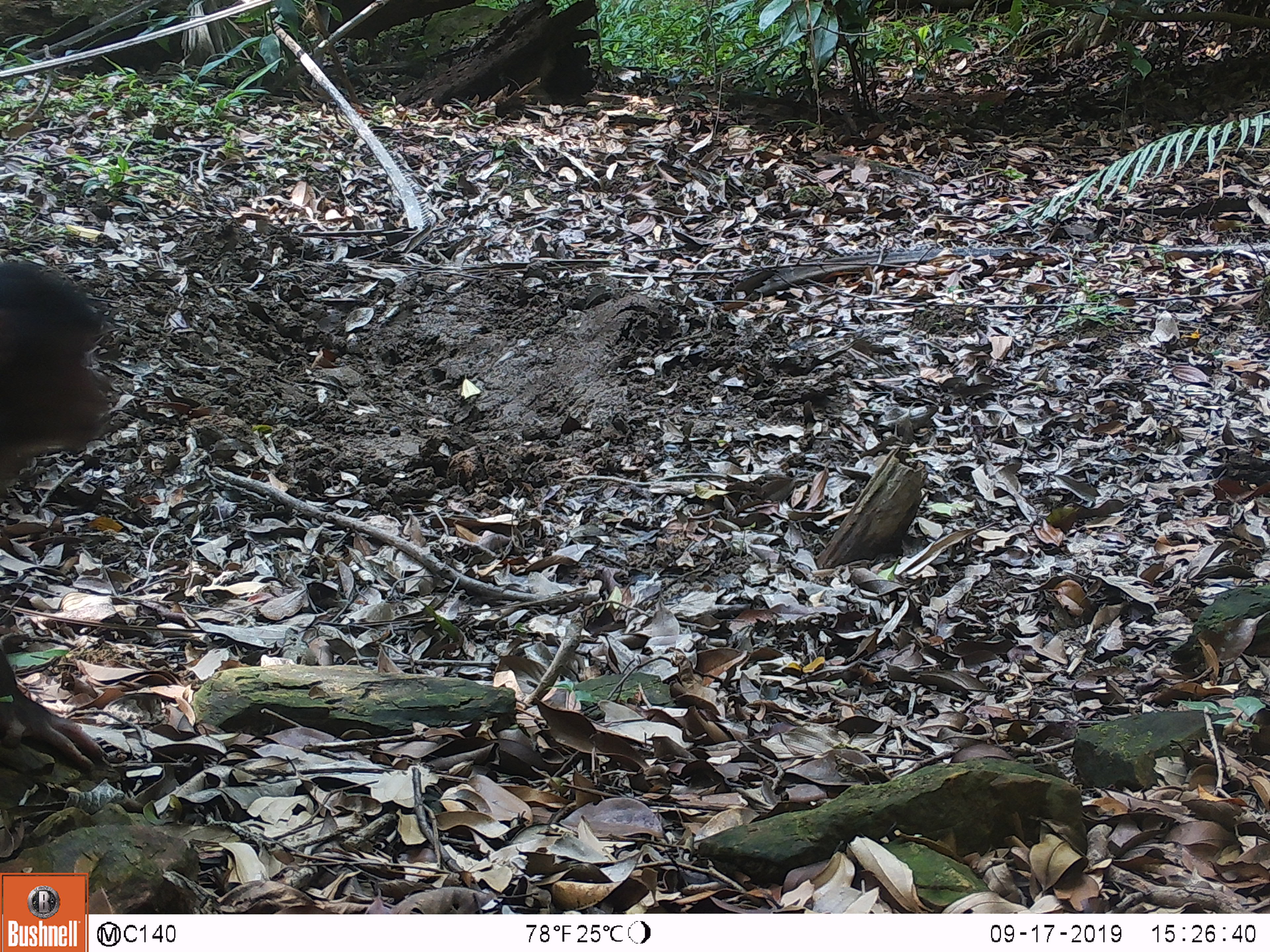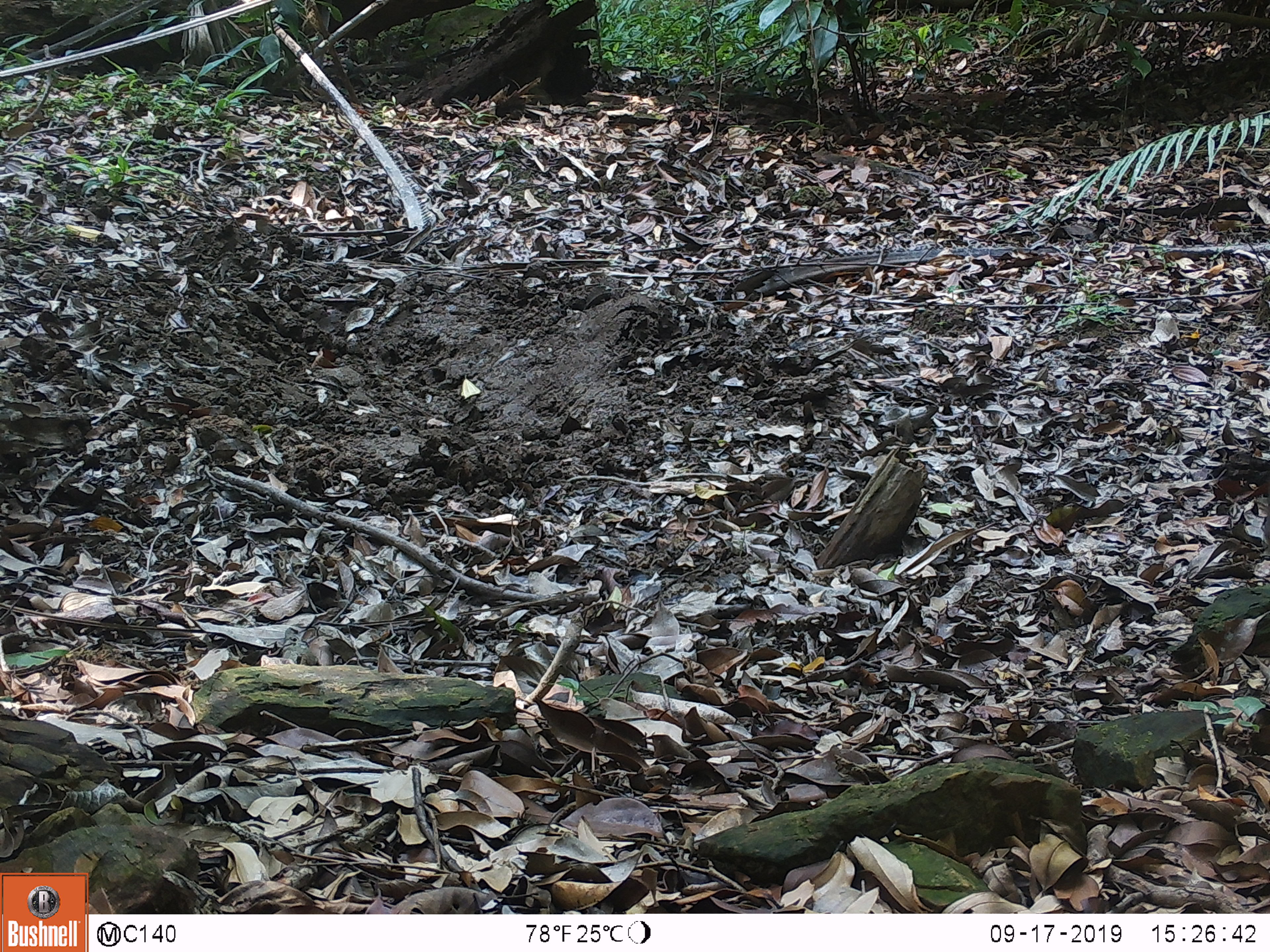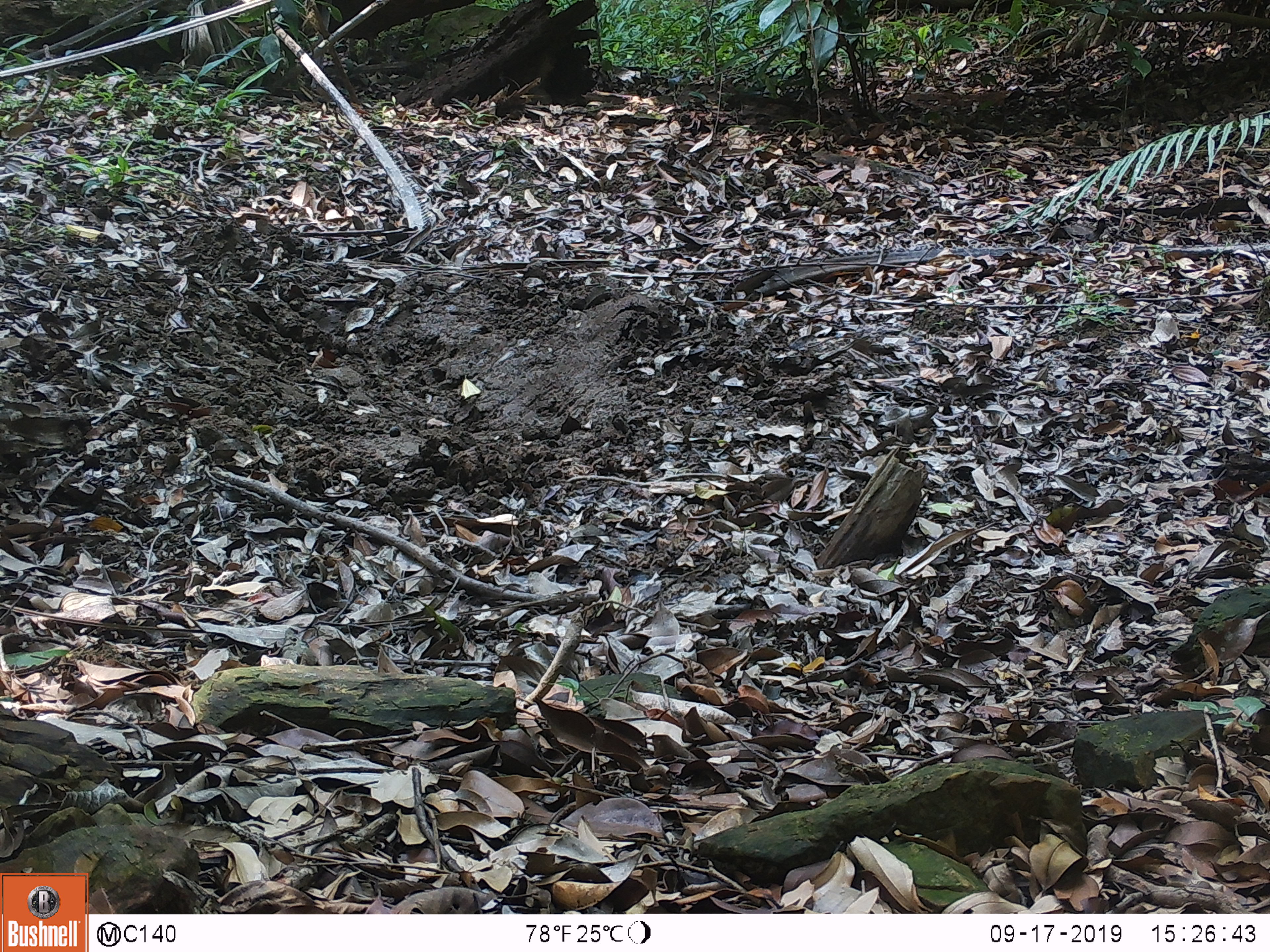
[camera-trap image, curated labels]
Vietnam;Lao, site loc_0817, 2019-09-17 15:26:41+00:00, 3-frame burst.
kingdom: Animalia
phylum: Chordata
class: Mammalia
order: Primates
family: Cercopithecidae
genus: Macaca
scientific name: Macaca arctoides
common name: stump-tailed macaque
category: stump tailed macaque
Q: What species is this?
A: Stump tailed macaque (stump-tailed macaque) (Macaca arctoides).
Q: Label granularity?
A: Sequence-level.